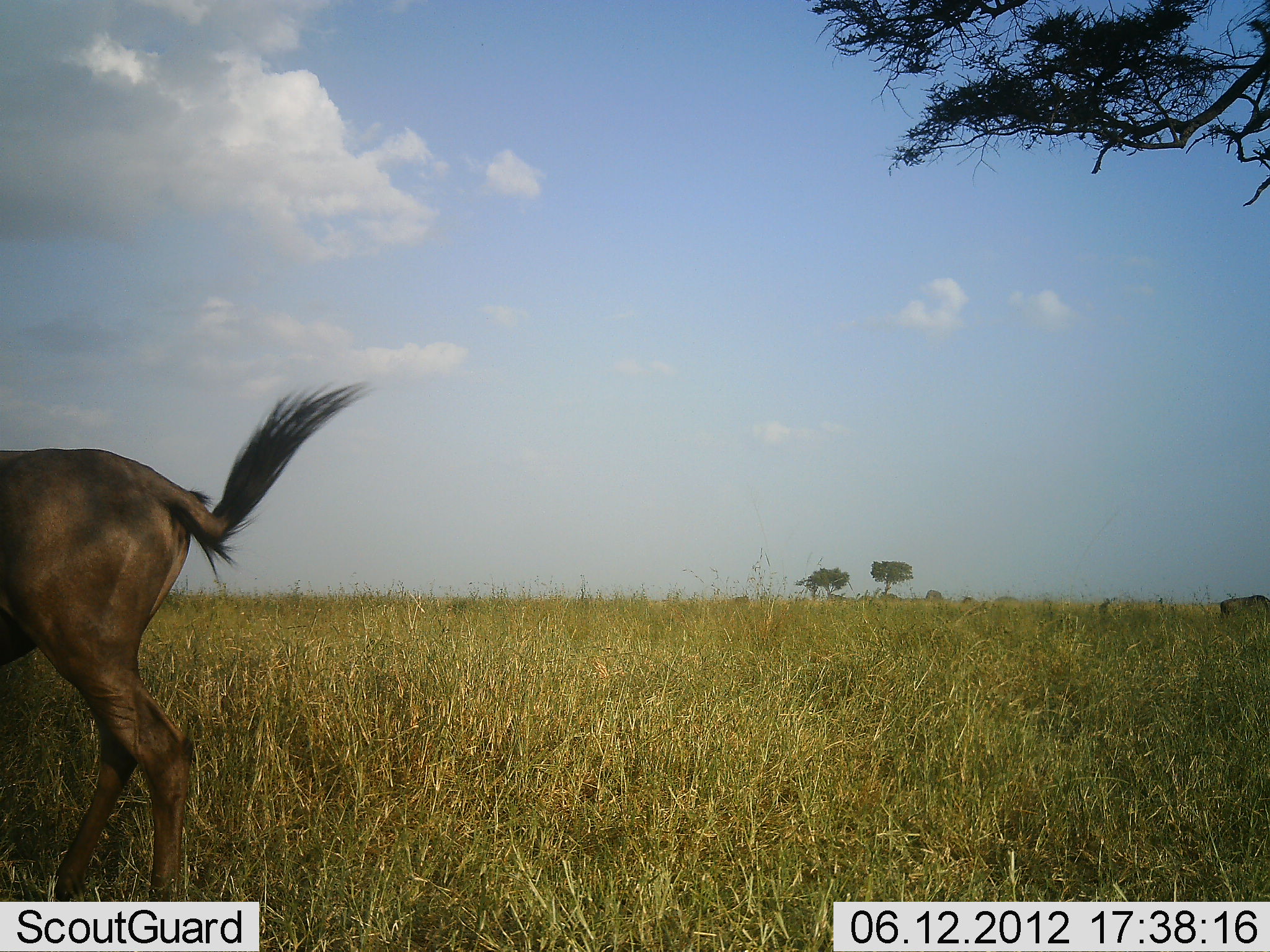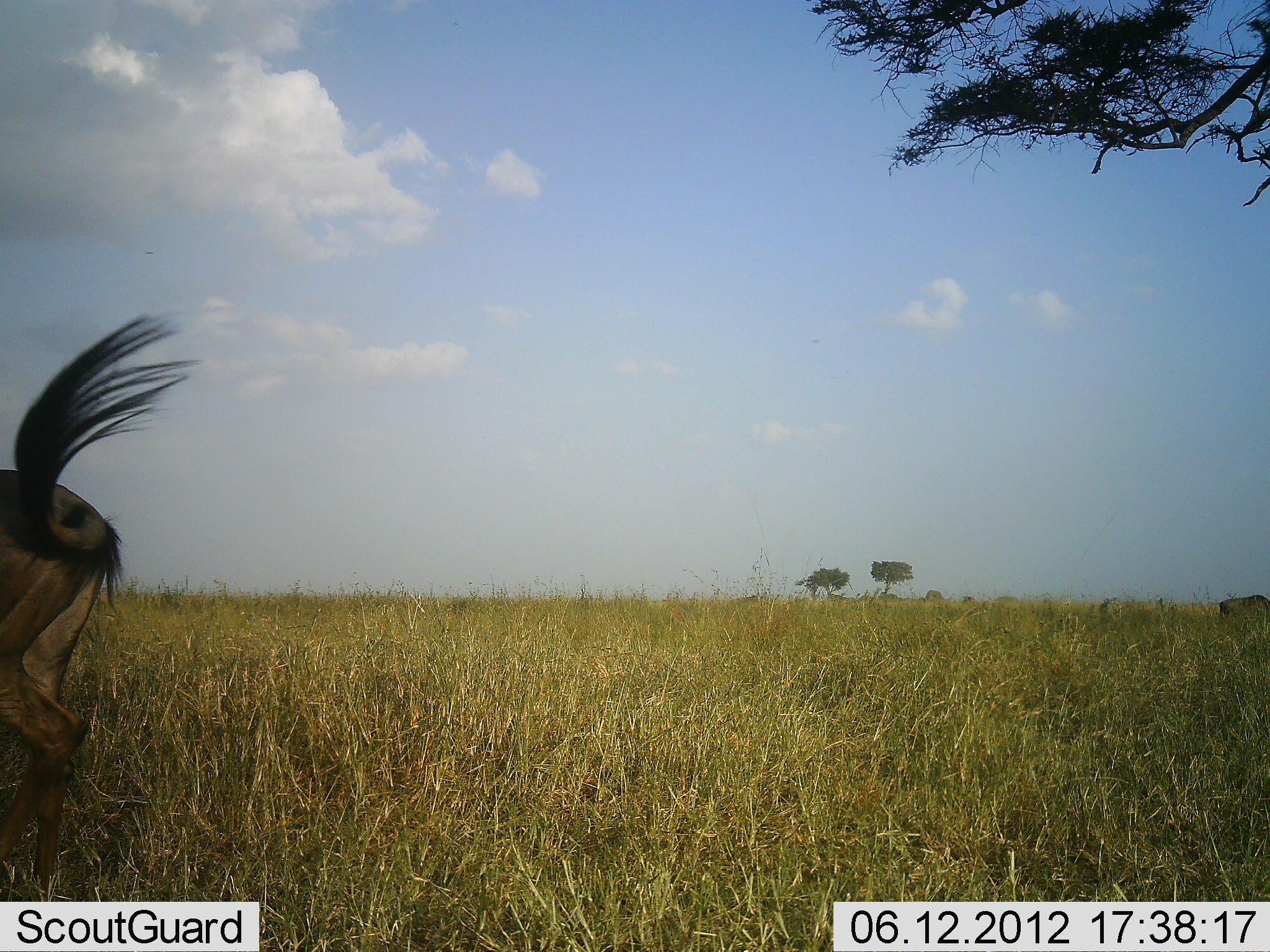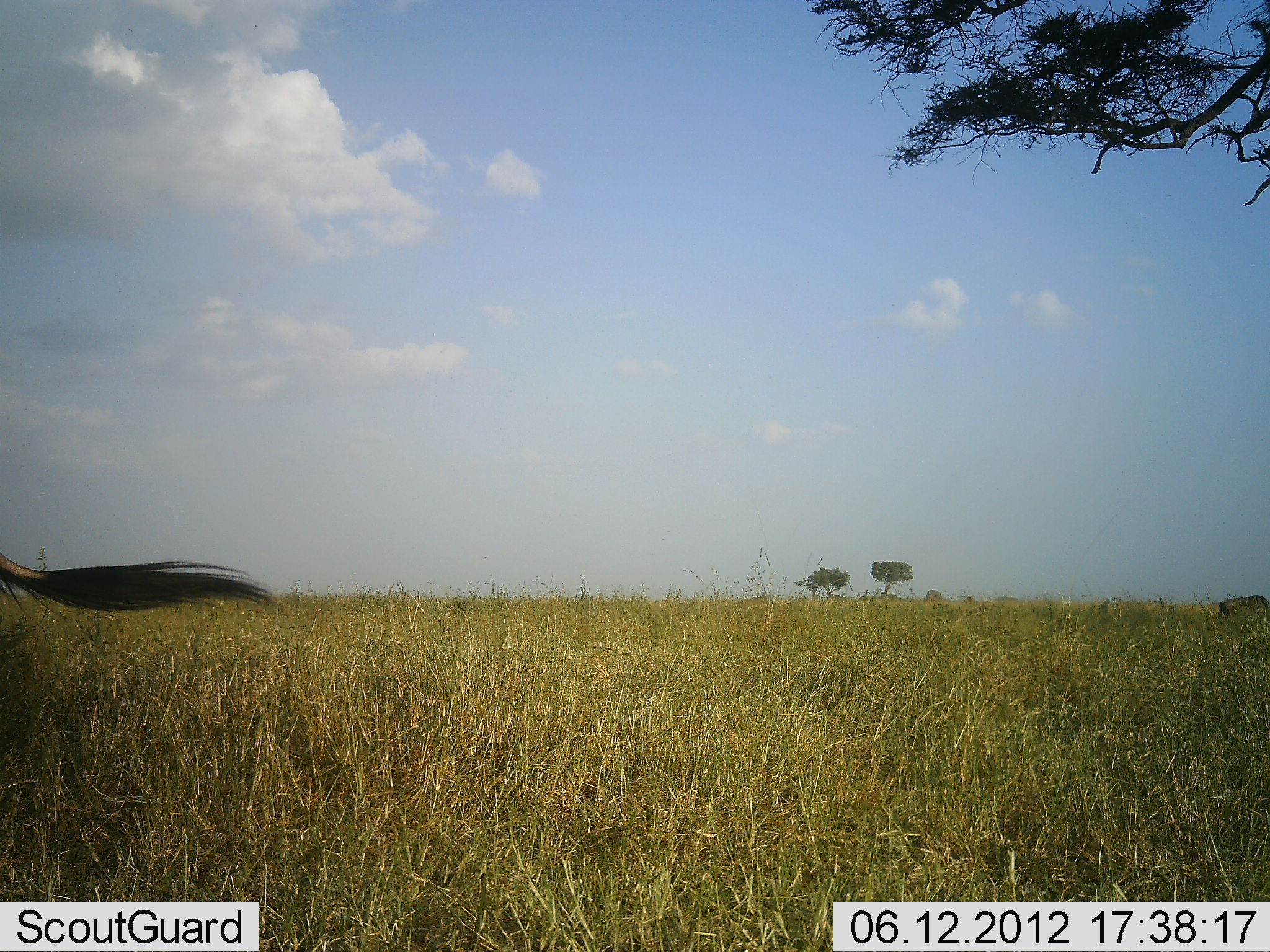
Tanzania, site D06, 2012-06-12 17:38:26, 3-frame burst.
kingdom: Animalia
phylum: Chordata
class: Mammalia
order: Artiodactyla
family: Bovidae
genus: Connochaetes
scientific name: Connochaetes taurinus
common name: blue wildebeest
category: wildebeest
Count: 2.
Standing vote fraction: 20%.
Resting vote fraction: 10%.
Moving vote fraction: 100%.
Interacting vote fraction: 0%.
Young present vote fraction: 0%.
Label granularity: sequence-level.